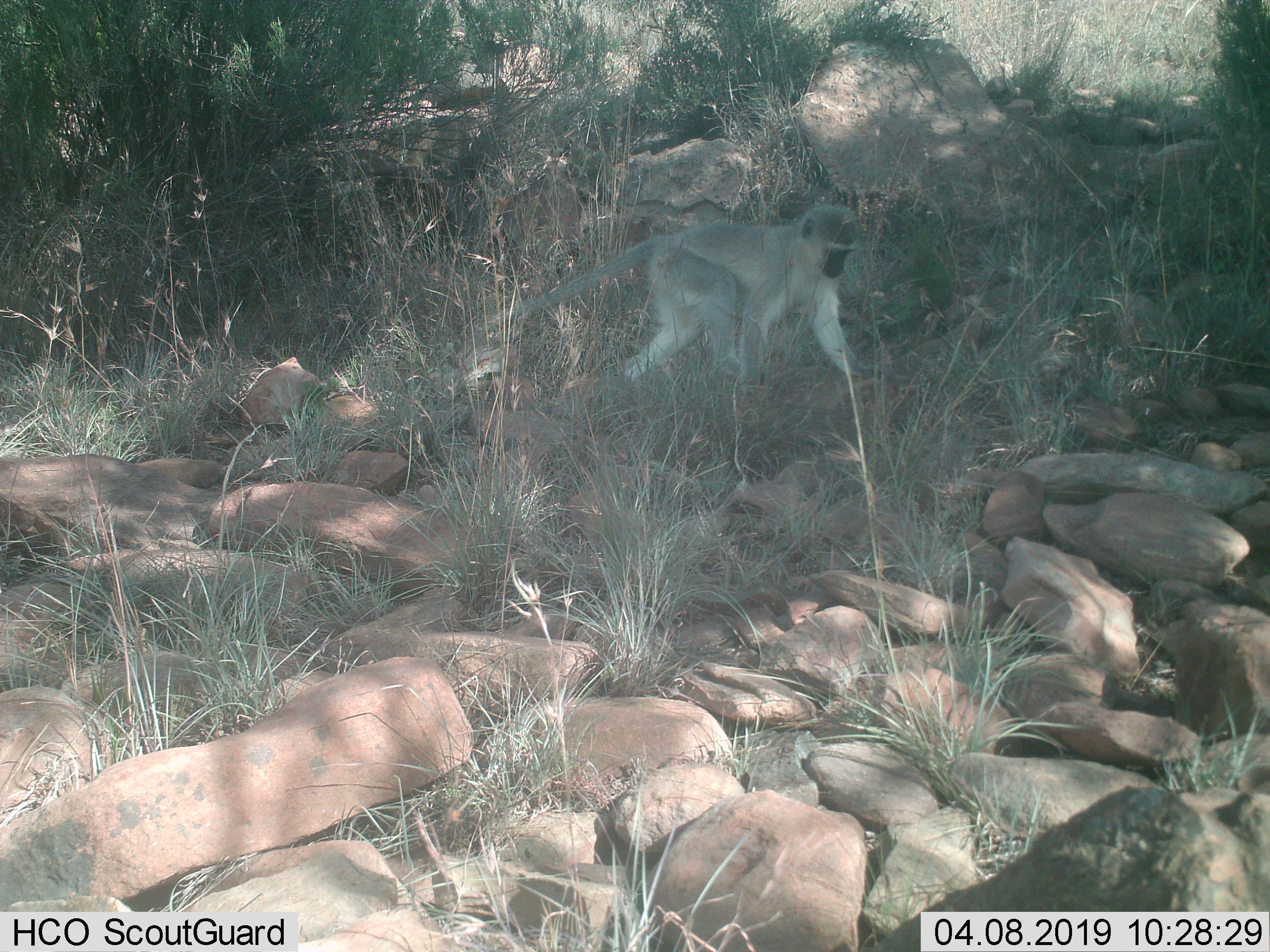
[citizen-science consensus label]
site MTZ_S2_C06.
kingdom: Animalia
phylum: Chordata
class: Mammalia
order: Primates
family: Cercopithecidae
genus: Chlorocebus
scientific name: Chlorocebus pygerythrus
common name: vervet monkey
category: monkeyvervet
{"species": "monkeyvervet (vervet monkey) (Chlorocebus pygerythrus)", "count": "1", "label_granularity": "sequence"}